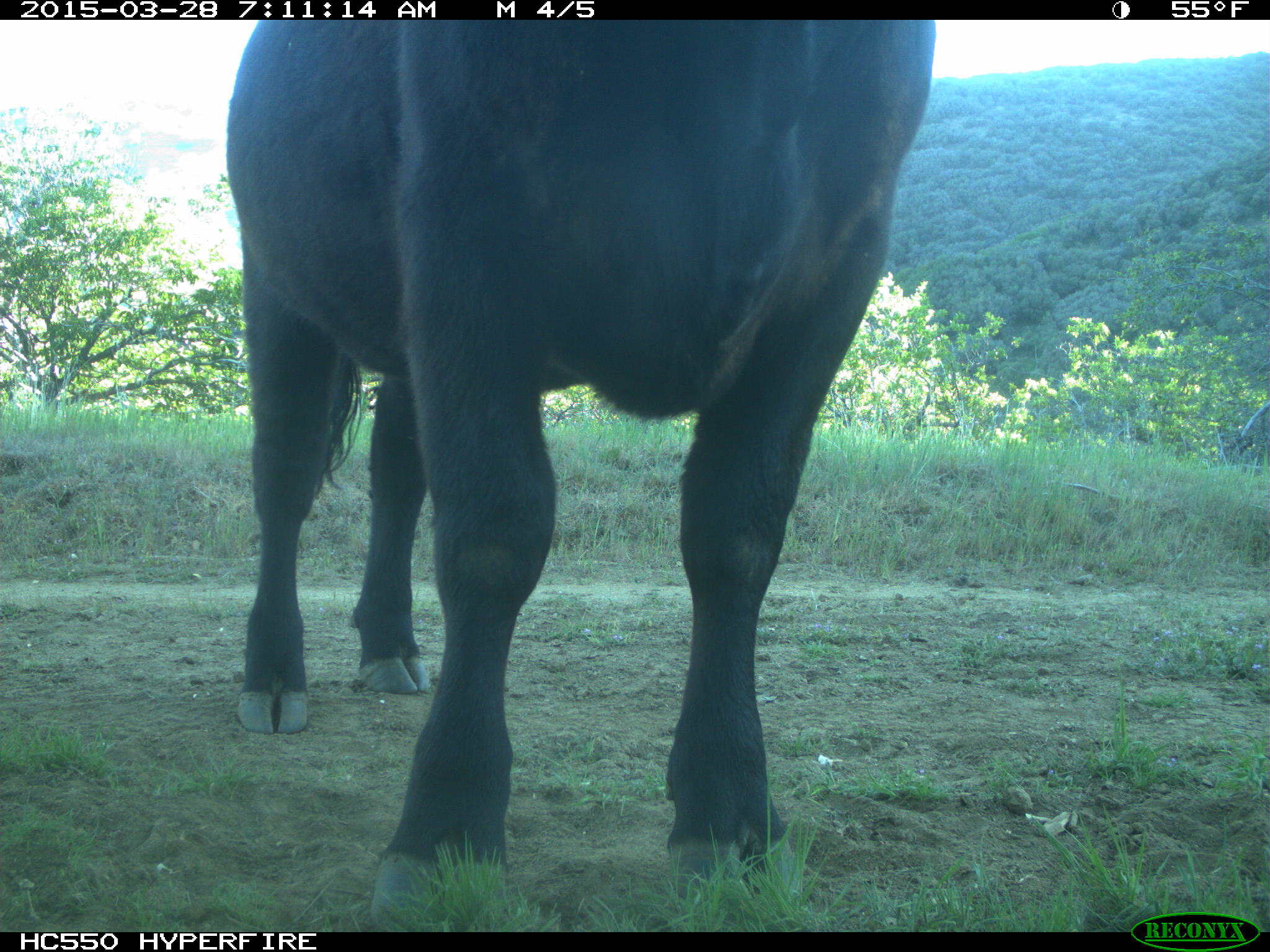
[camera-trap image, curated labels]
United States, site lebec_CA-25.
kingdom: Animalia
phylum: Chordata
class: Mammalia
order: Artiodactyla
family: Bovidae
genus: Bos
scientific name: Bos taurus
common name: domestic cow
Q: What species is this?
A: Bos taurus (domestic cow).